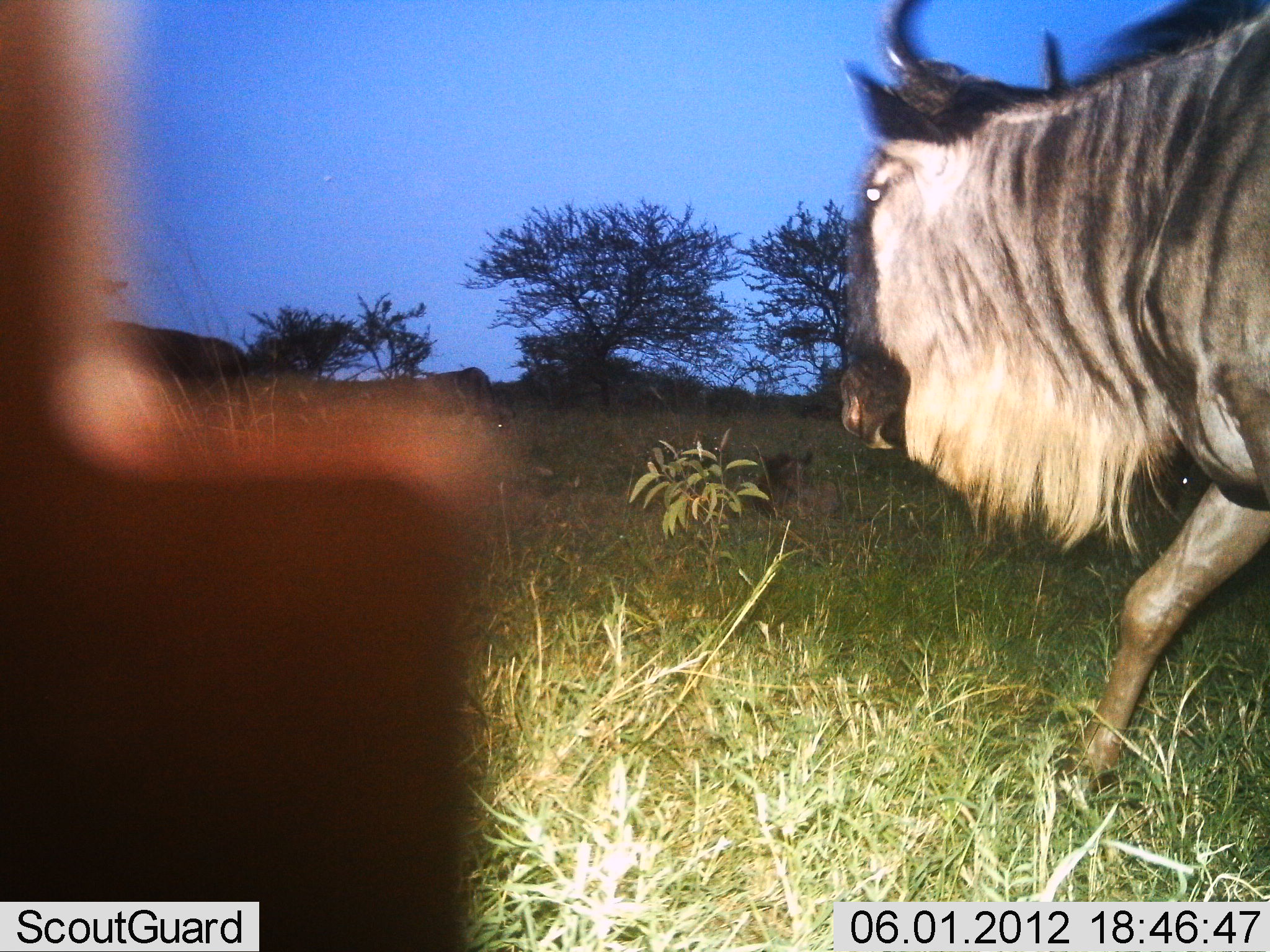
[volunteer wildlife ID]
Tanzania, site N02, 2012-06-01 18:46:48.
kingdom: Animalia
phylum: Chordata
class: Mammalia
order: Artiodactyla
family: Bovidae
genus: Connochaetes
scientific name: Connochaetes taurinus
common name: blue wildebeest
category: wildebeest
Wildebeest (blue wildebeest) (Connochaetes taurinus), count 1. Behavior (volunteer vote fractions): standing 0%, resting 0%, moving 100%, interacting 0%. Young present (vote fraction): 0%. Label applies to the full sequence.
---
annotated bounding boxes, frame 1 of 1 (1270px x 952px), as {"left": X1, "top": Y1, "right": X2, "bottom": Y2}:
animal: {"left": 837, "top": 0, "right": 1270, "bottom": 794}